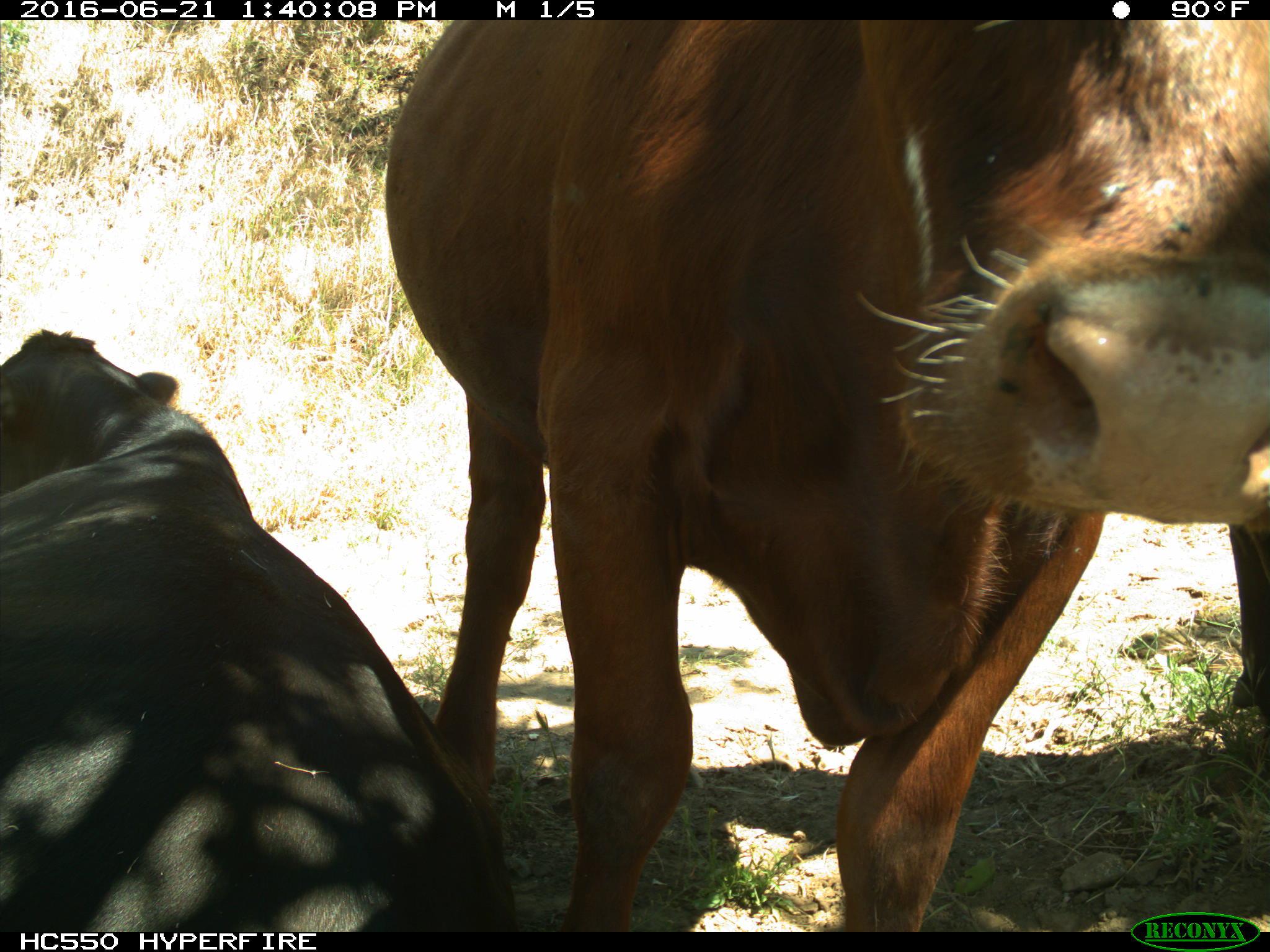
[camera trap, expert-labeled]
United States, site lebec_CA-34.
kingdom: Animalia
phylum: Chordata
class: Mammalia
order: Artiodactyla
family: Bovidae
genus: Bos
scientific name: Bos taurus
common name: domestic cow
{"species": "Bos taurus (domestic cow)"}